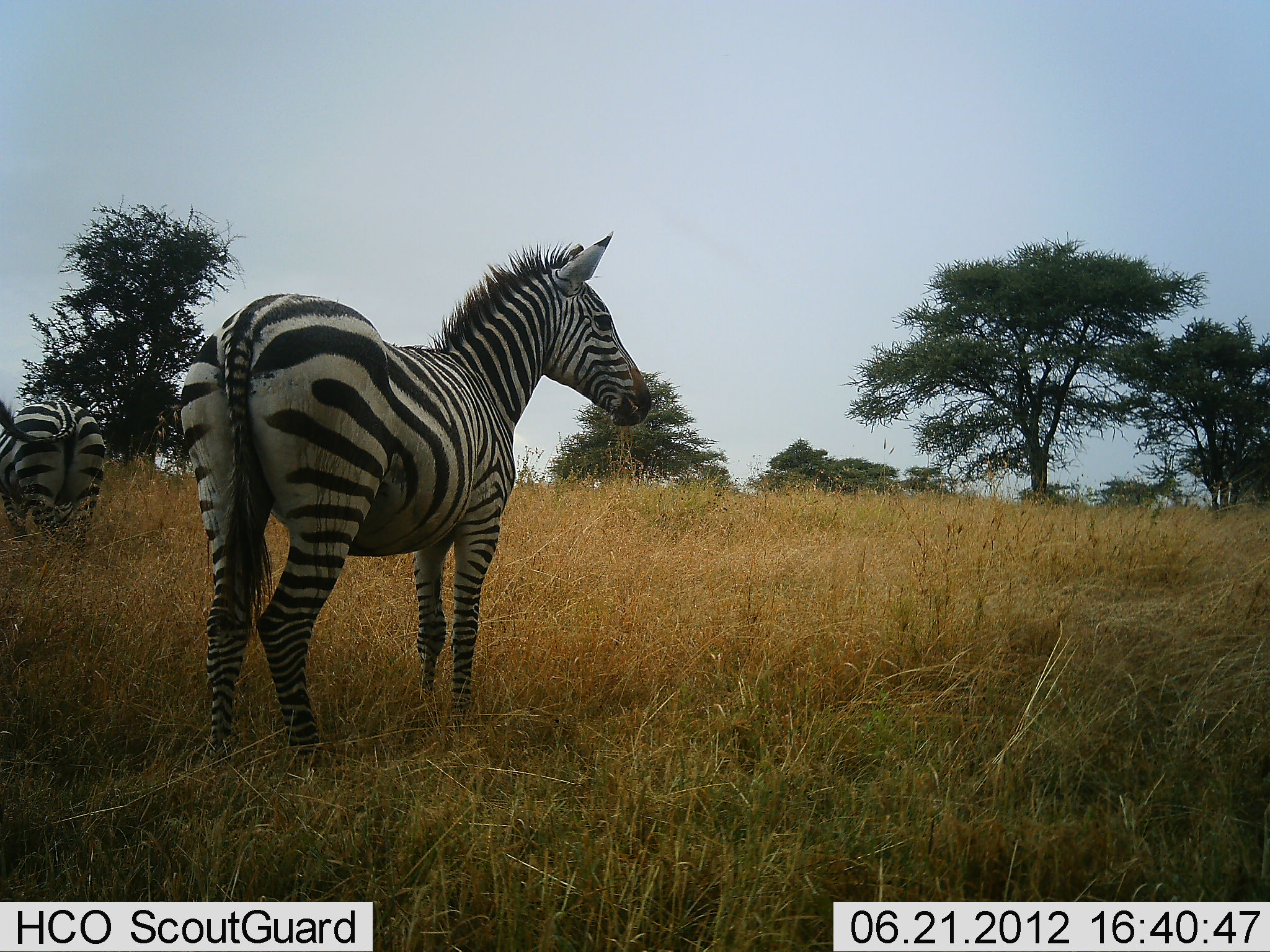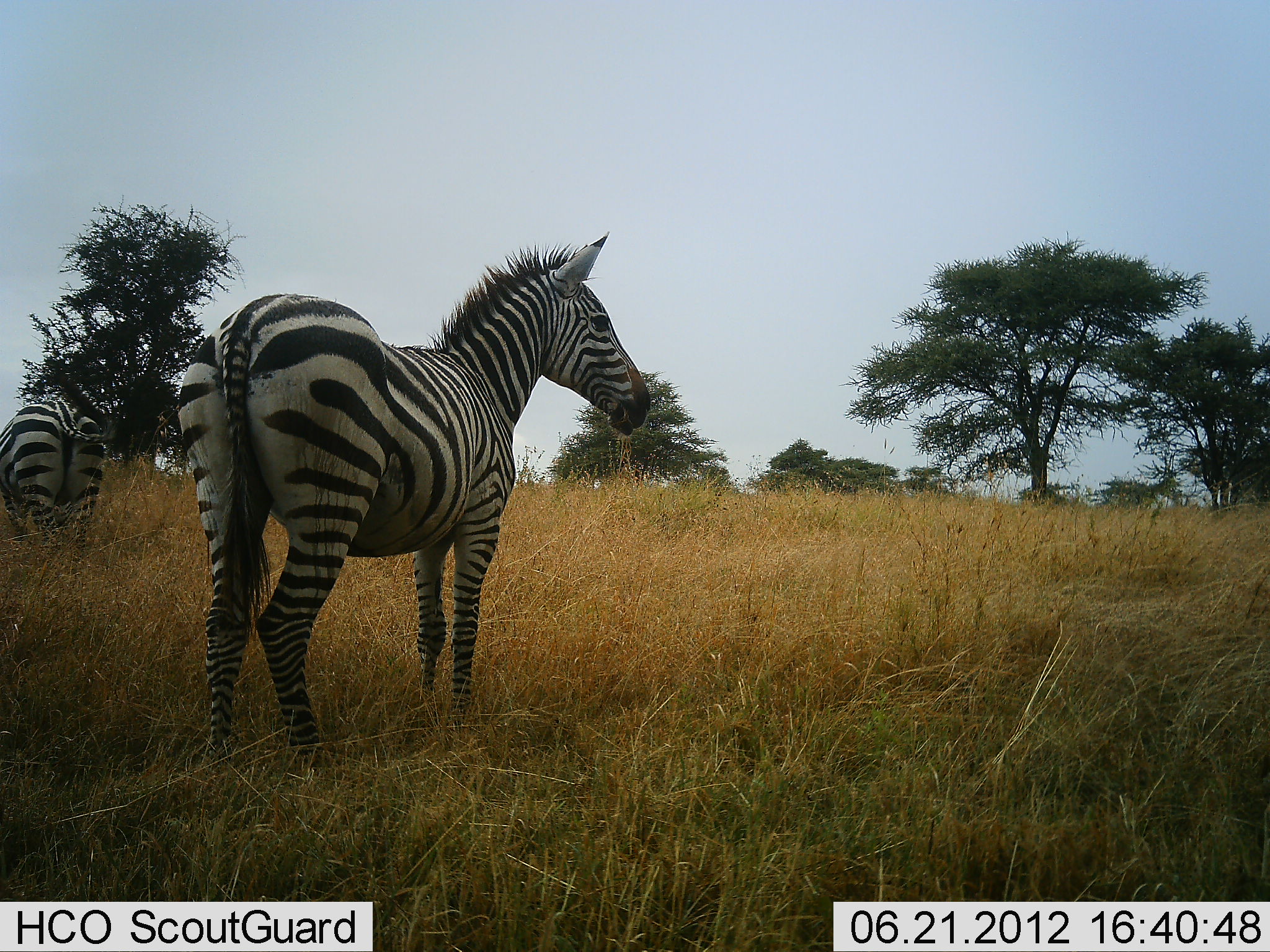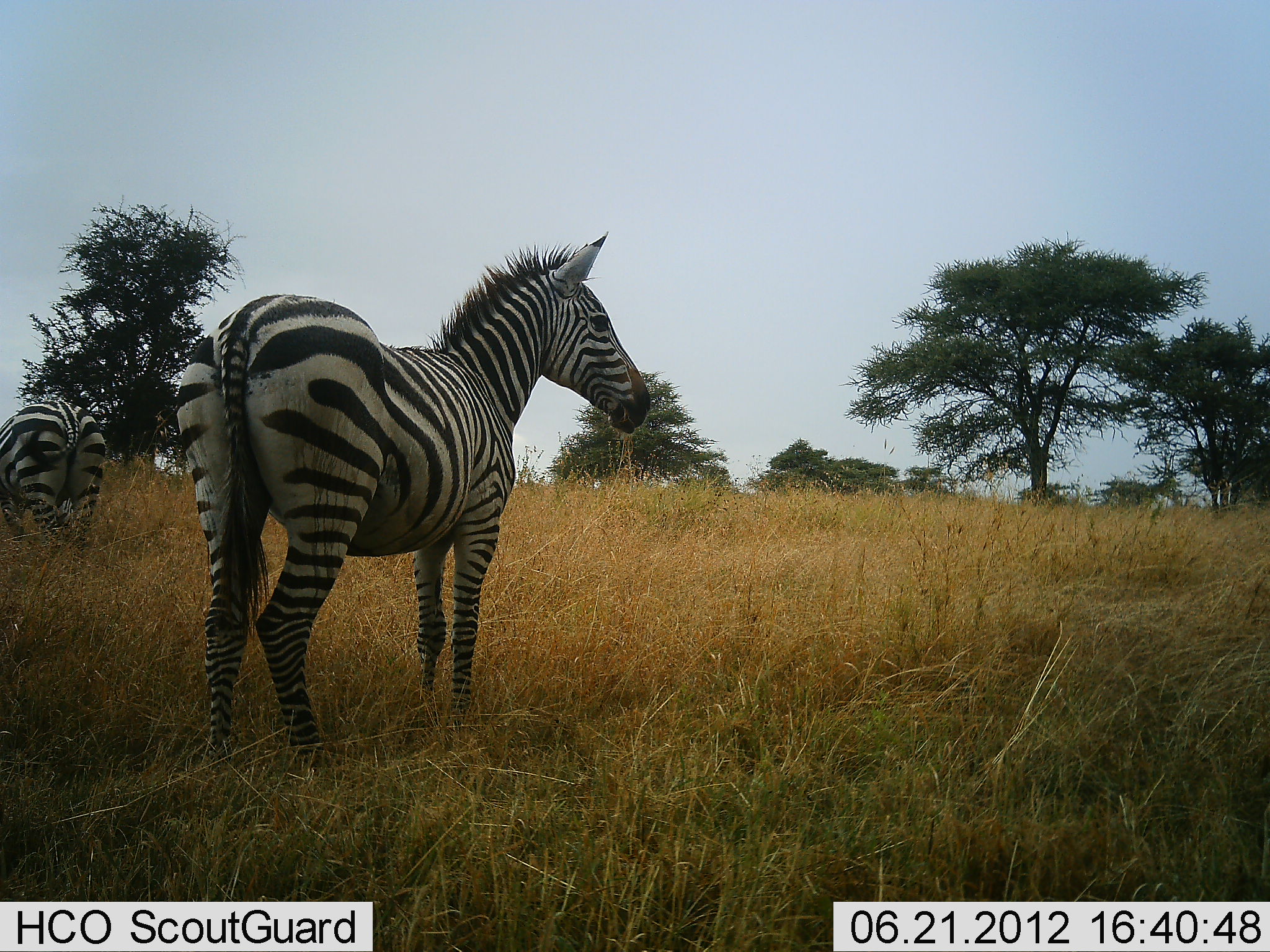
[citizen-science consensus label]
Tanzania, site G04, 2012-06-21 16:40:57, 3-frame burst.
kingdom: Animalia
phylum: Chordata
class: Mammalia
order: Perissodactyla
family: Equidae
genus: Equus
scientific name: Equus quagga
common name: plains zebra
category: zebra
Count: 2.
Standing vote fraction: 100%.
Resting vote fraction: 0%.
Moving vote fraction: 10%.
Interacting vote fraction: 0%.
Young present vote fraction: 0%.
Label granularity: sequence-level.